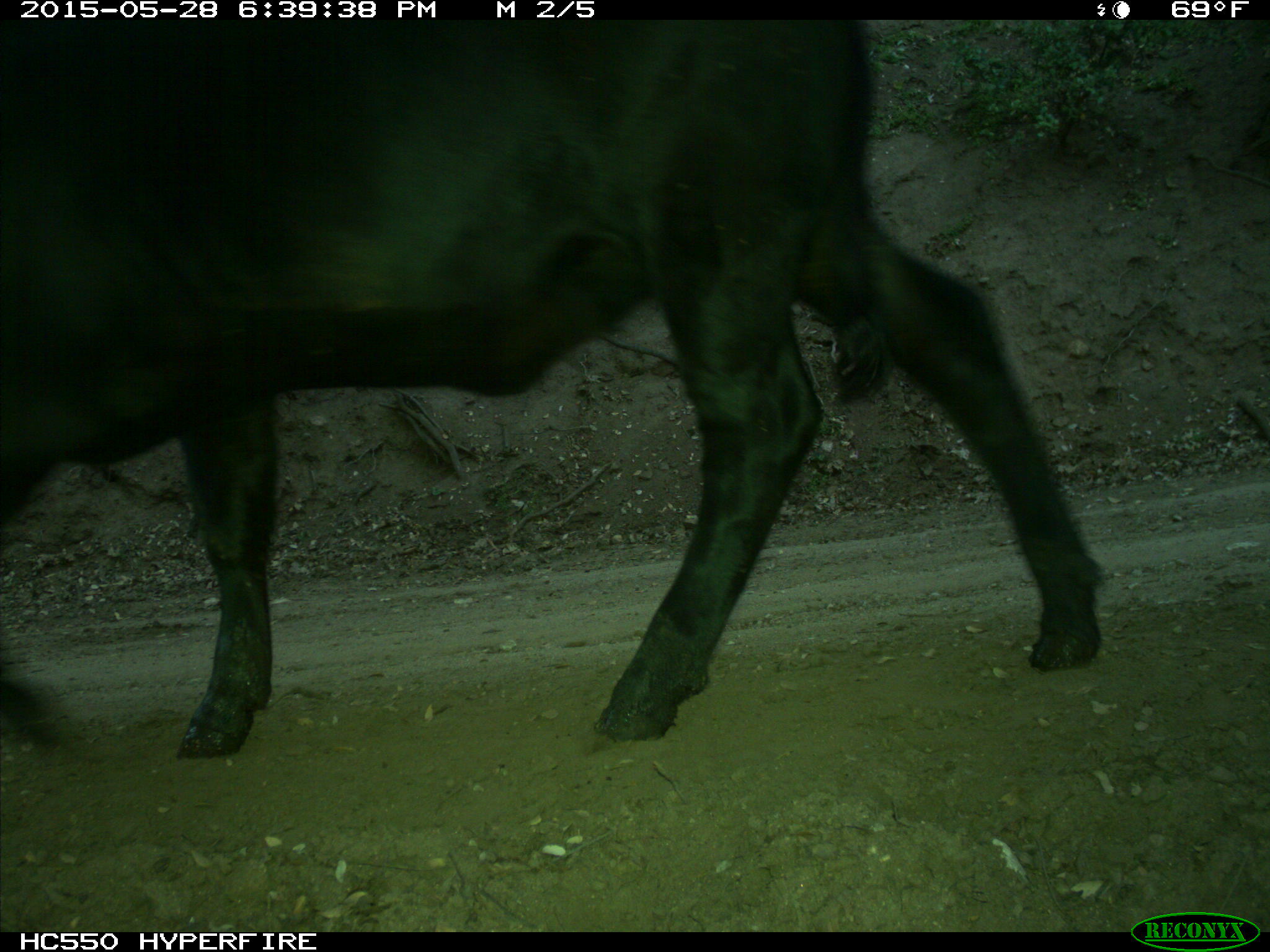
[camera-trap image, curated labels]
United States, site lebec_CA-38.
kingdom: Animalia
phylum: Chordata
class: Mammalia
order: Artiodactyla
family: Bovidae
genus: Bos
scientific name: Bos taurus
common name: domestic cow